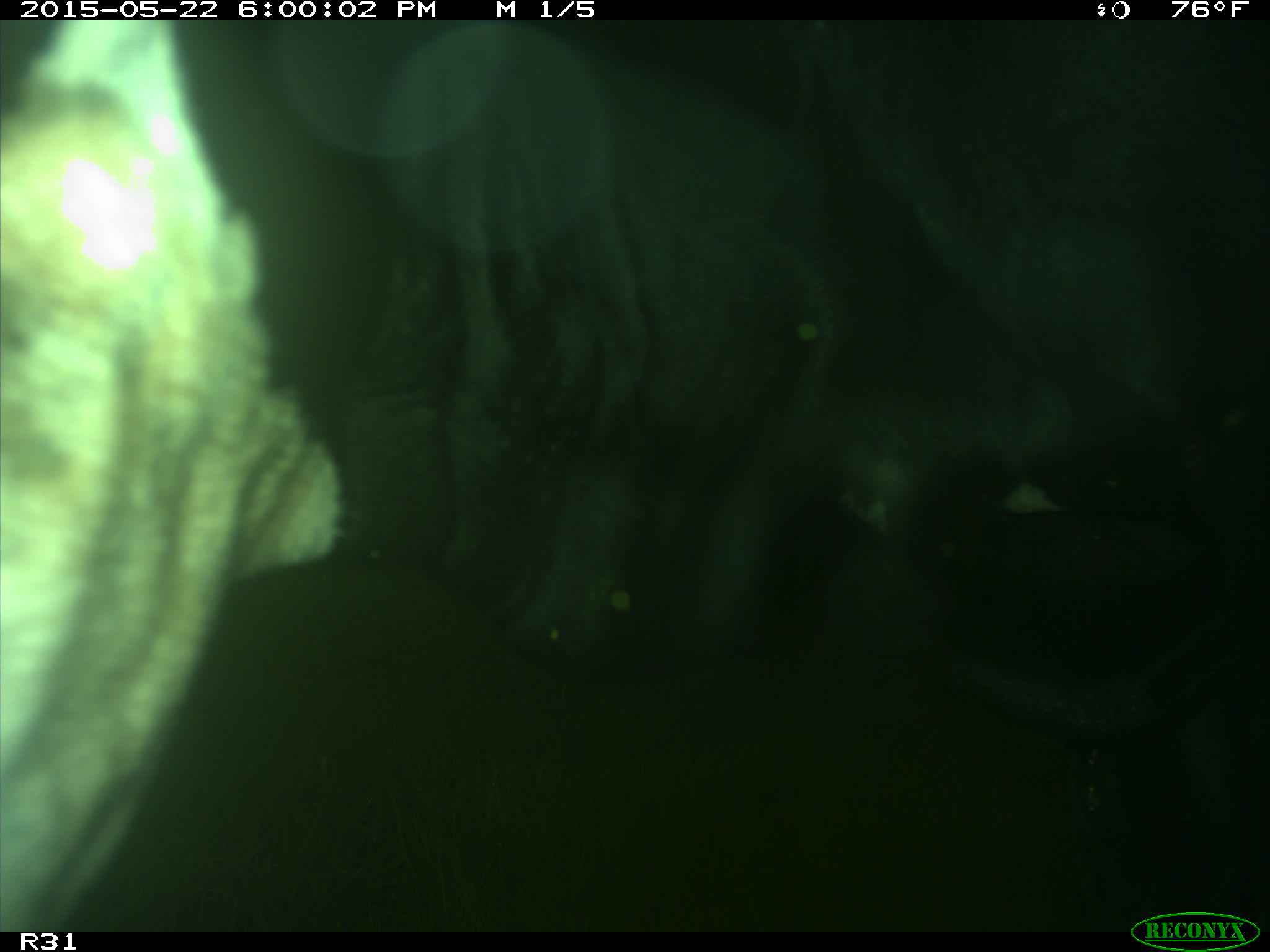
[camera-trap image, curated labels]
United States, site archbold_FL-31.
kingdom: Animalia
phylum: Chordata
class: Mammalia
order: Artiodactyla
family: Bovidae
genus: Bos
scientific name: Bos taurus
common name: domestic cow